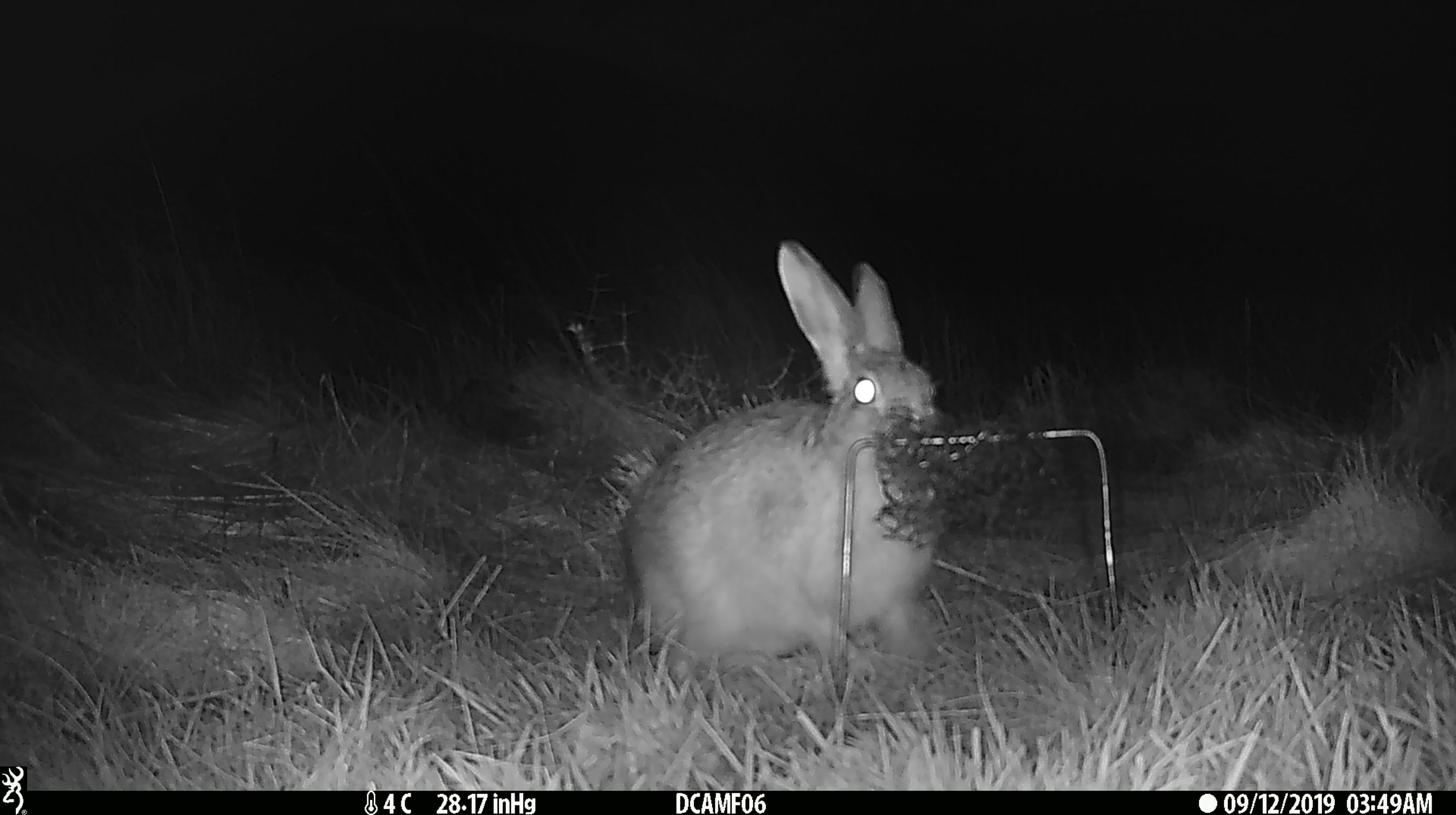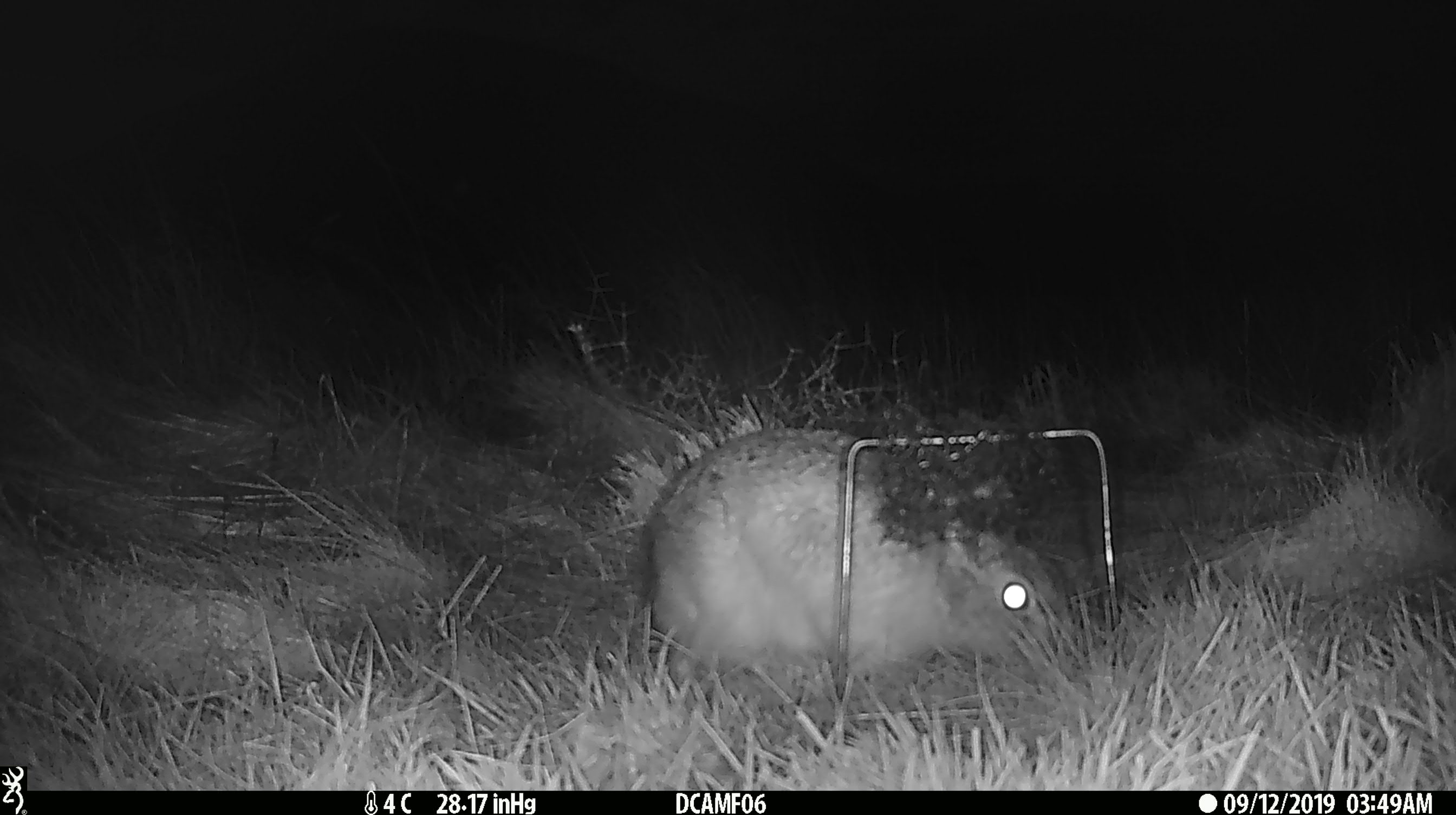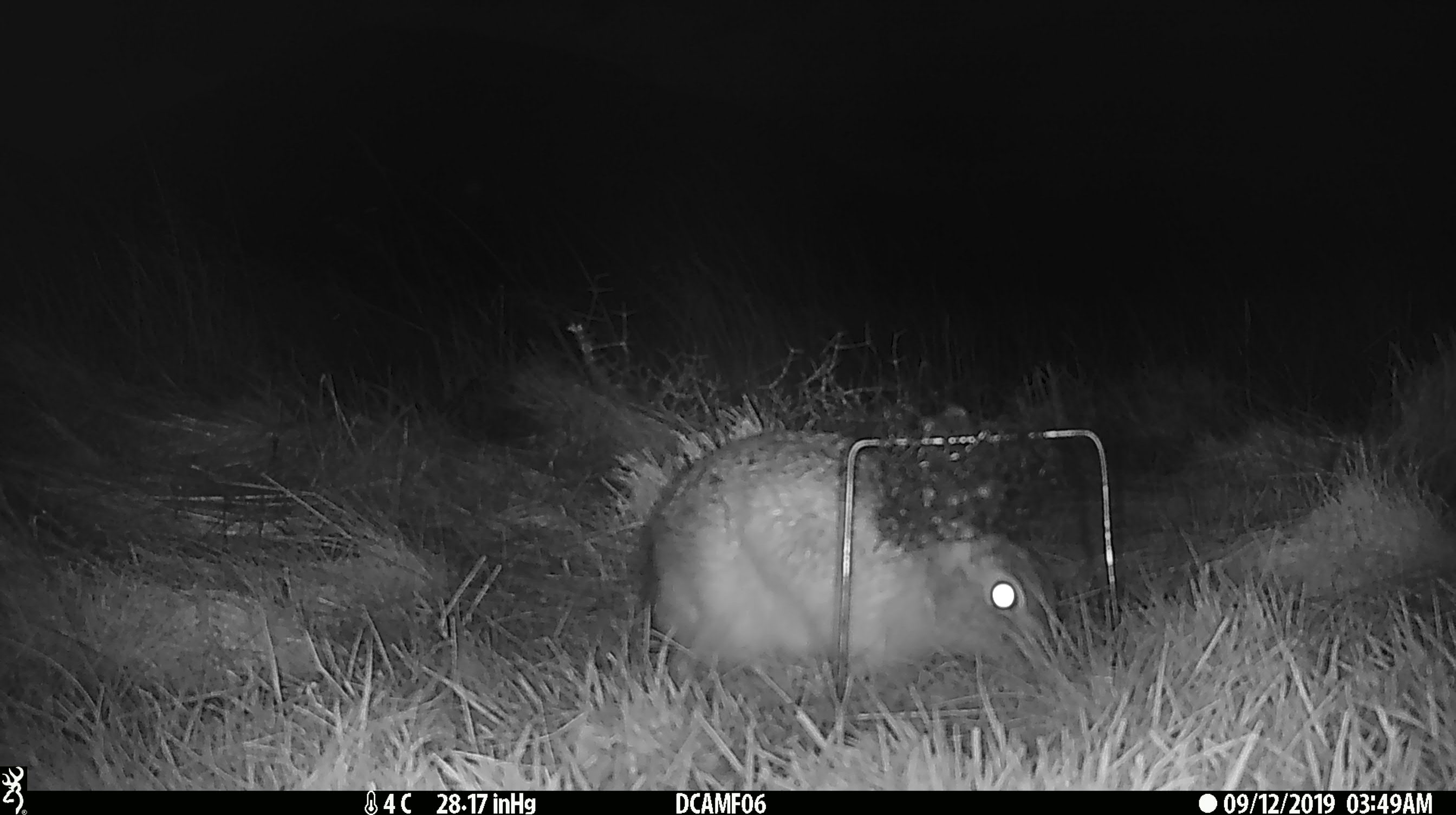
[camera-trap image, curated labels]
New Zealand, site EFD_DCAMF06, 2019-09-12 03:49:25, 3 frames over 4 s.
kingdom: Animalia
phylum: Chordata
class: Mammalia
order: Lagomorpha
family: Leporidae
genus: Oryctolagus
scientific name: Oryctolagus cuniculus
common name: european rabbit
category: rabbit